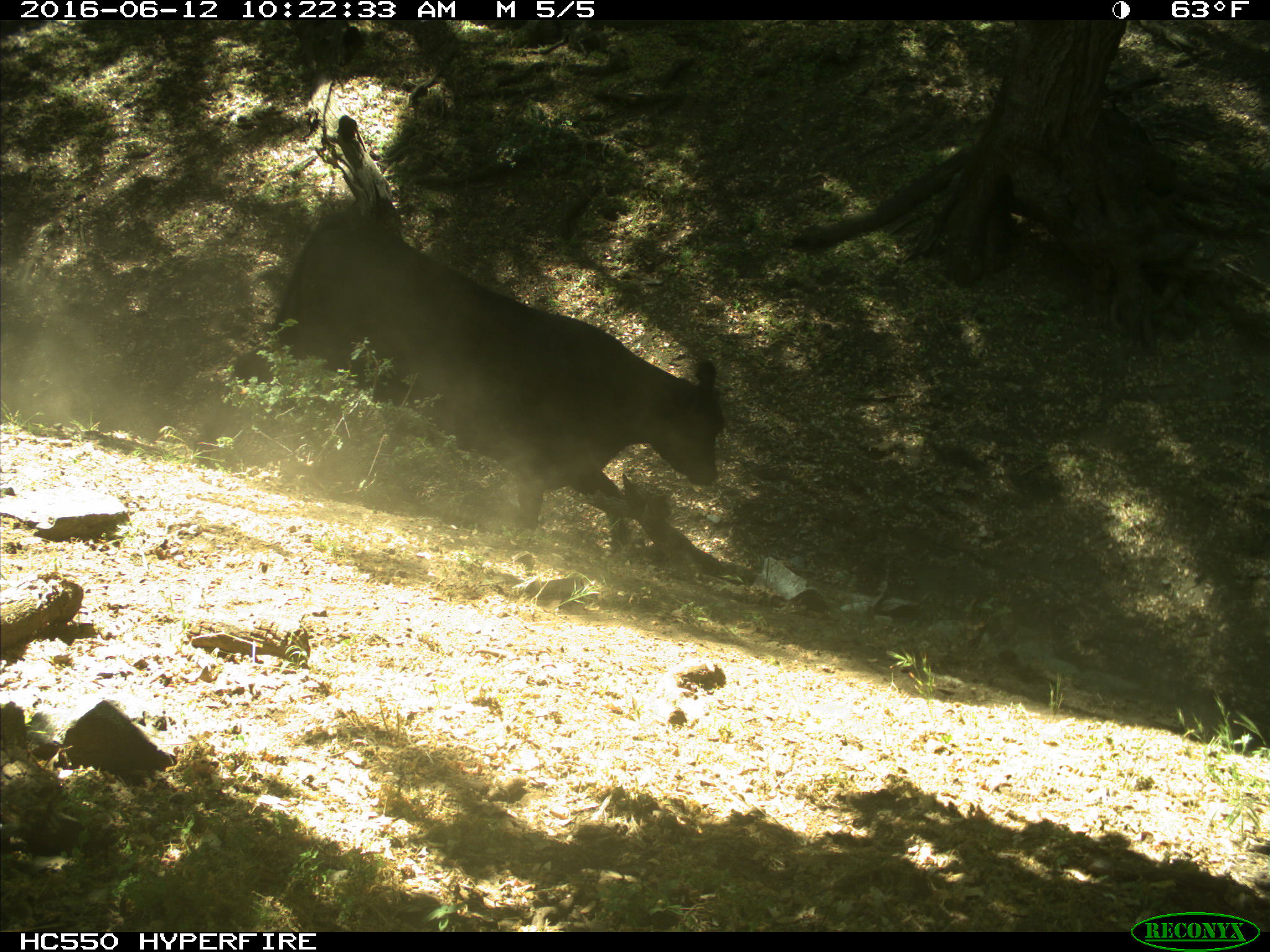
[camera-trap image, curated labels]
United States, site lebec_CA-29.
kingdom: Animalia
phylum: Chordata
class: Mammalia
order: Artiodactyla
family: Bovidae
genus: Bos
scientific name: Bos taurus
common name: domestic cow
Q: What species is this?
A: Bos taurus (domestic cow).